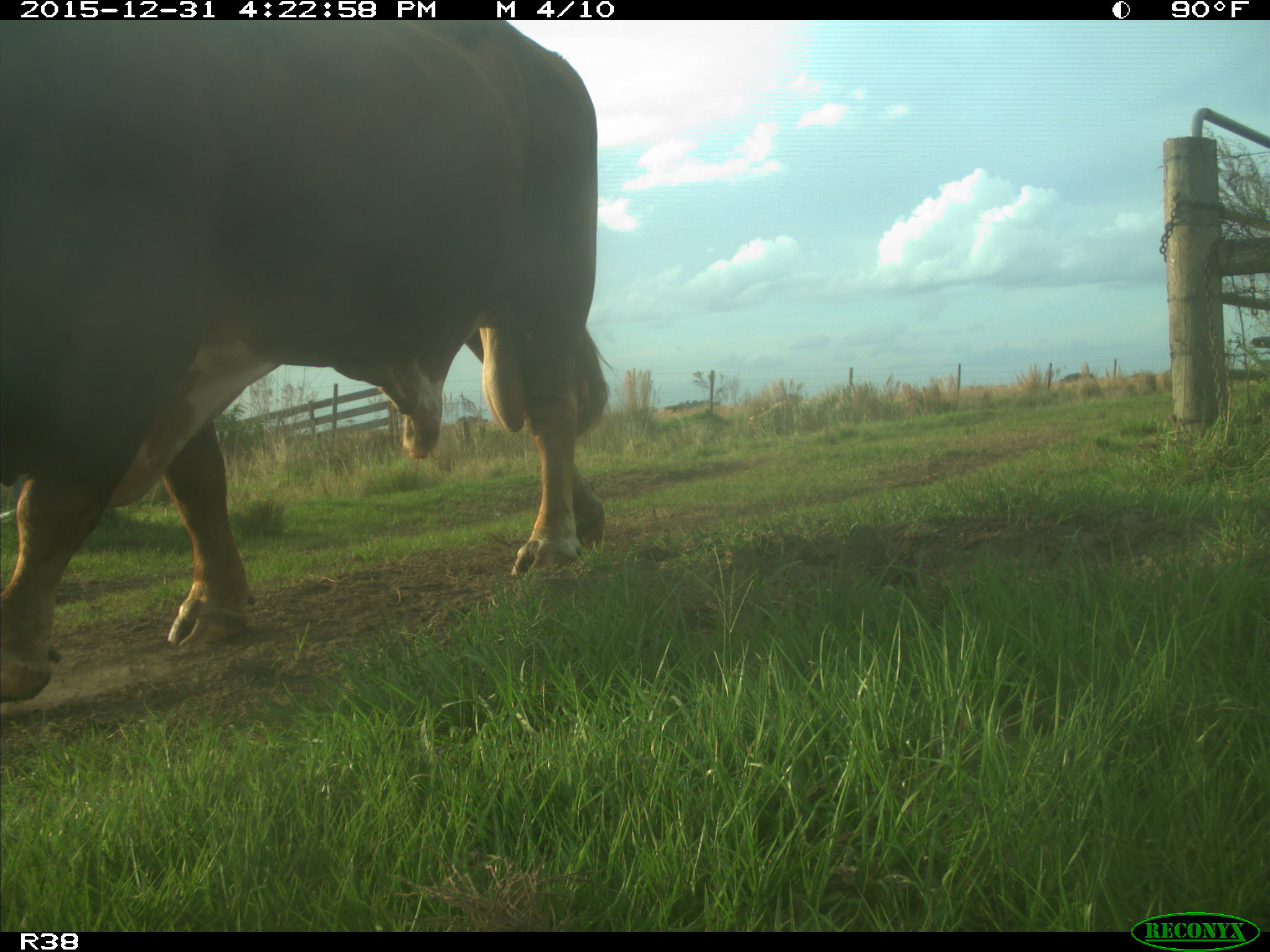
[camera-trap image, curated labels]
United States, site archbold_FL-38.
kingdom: Animalia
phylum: Chordata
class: Mammalia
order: Artiodactyla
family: Bovidae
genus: Bos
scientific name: Bos taurus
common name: domestic cow